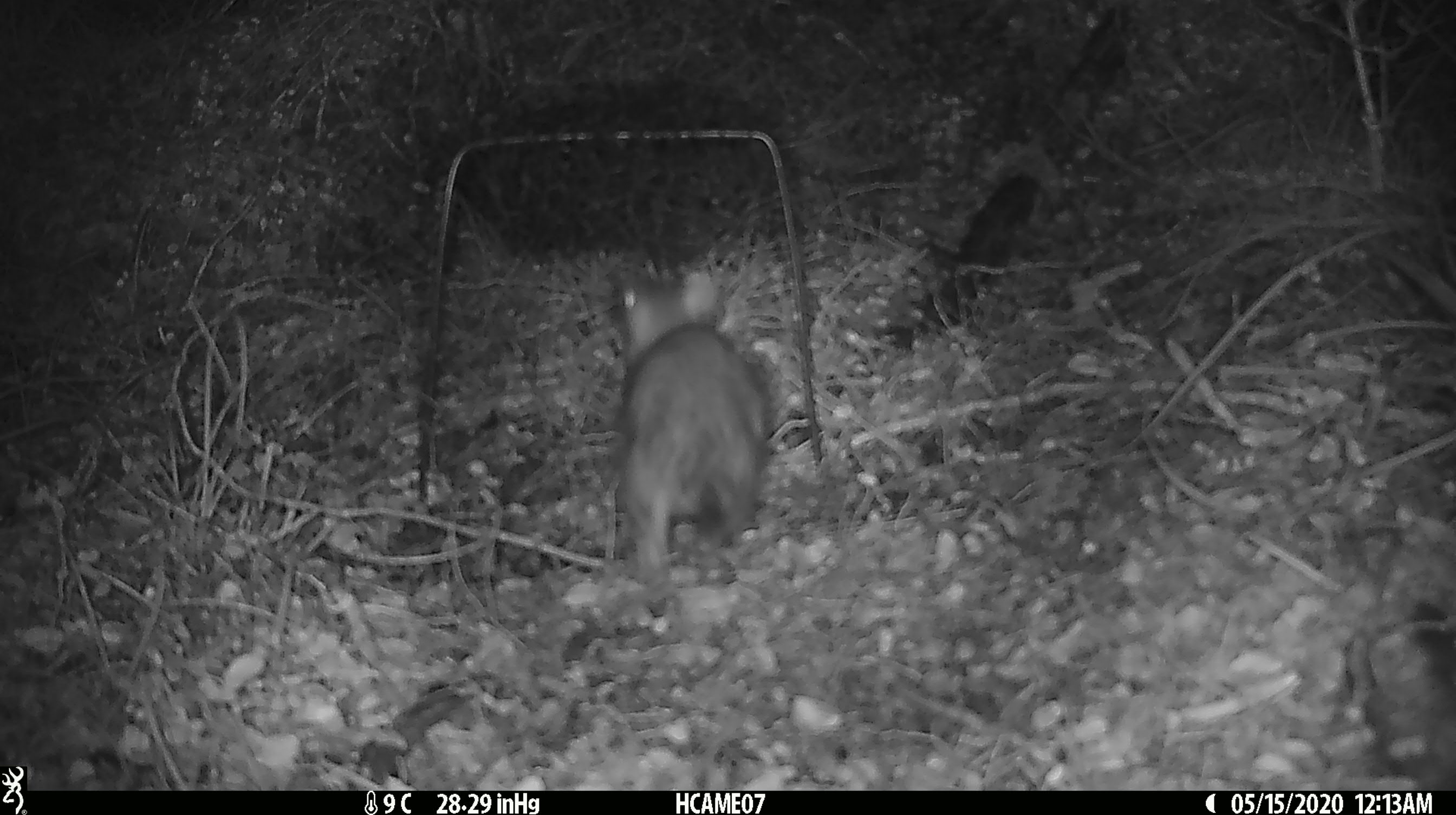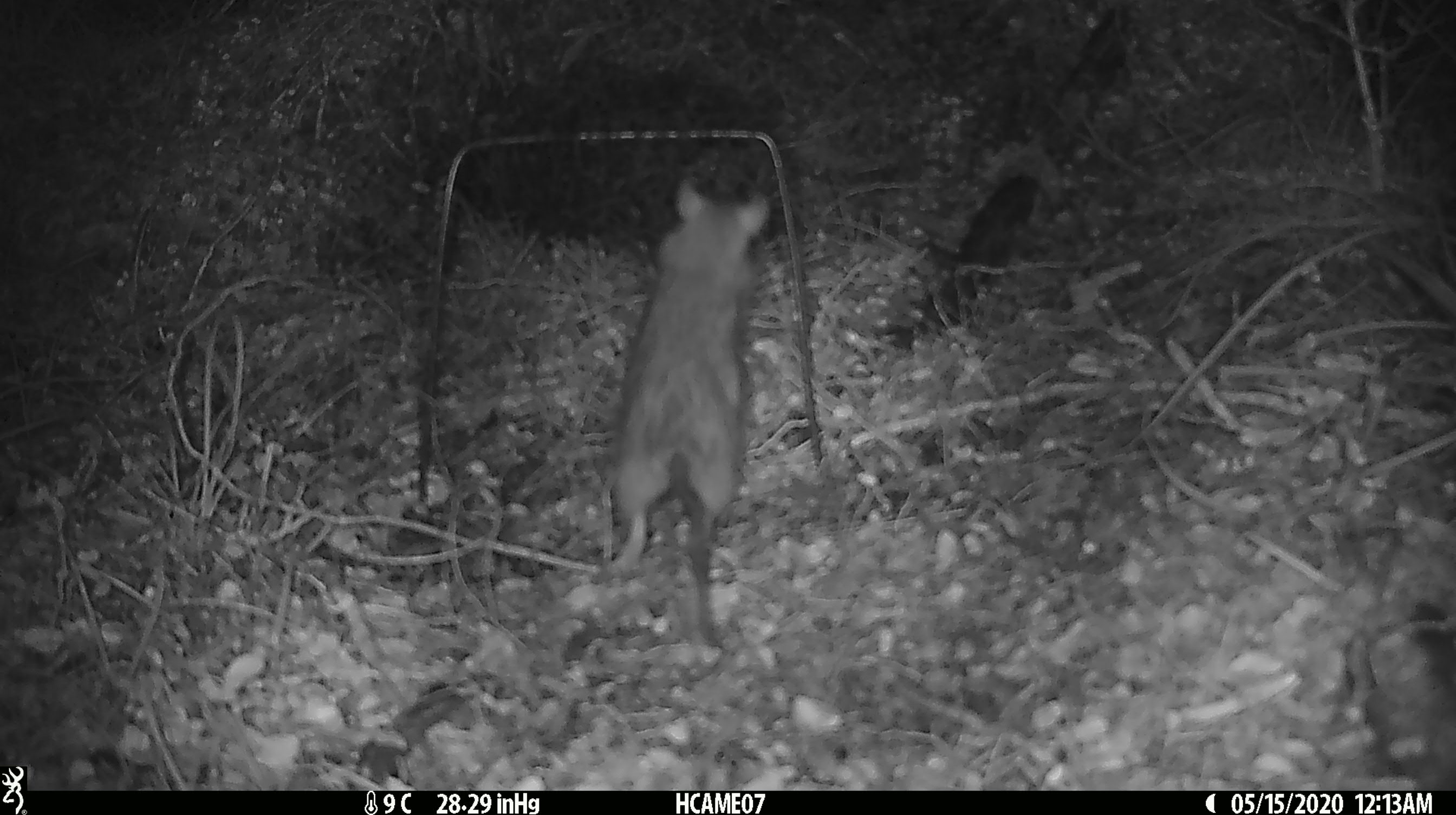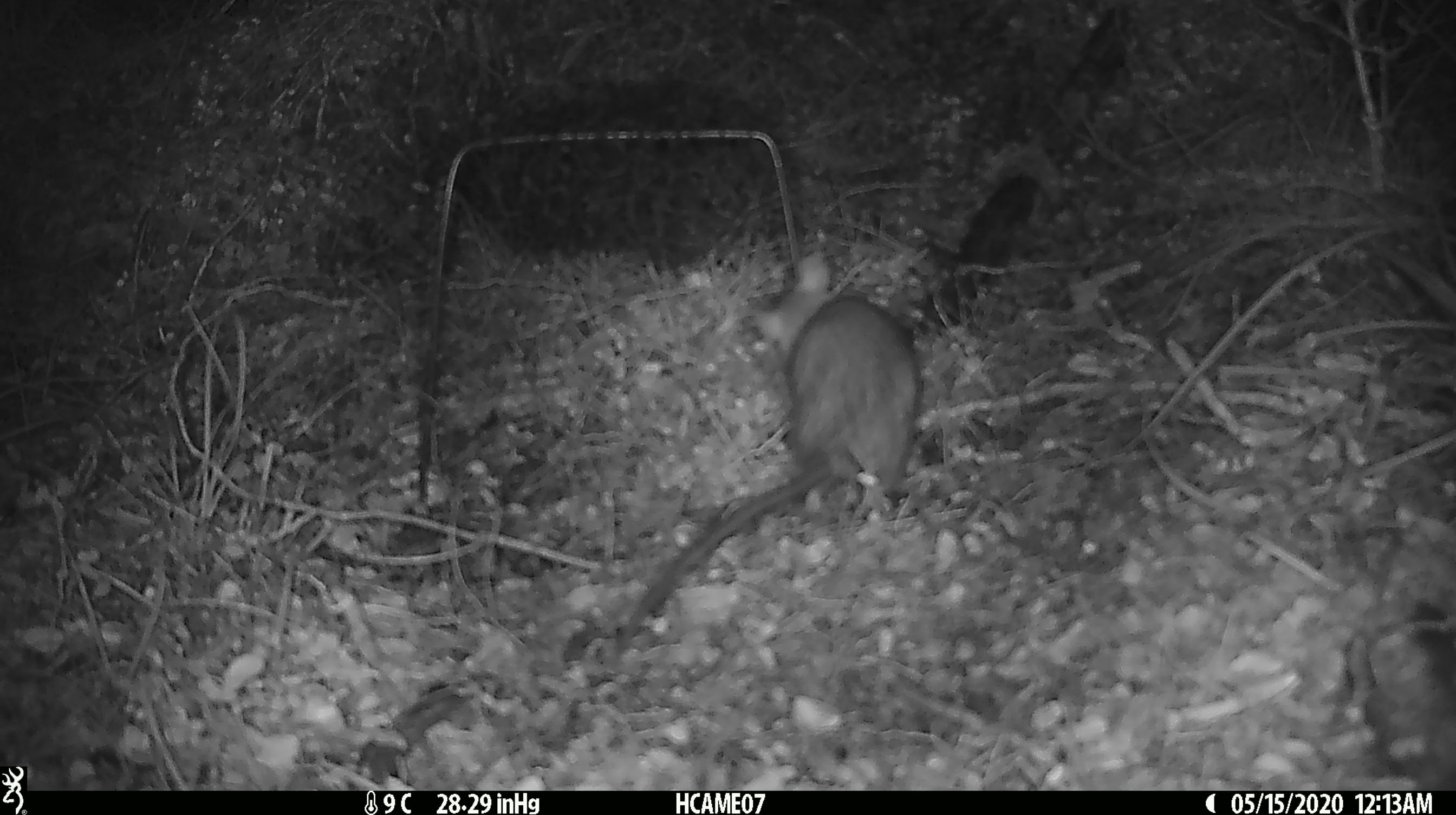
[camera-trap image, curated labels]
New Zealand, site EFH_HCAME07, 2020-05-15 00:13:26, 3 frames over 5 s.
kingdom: Animalia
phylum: Chordata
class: Mammalia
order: Rodentia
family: Muridae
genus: Rattus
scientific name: Rattus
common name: rat